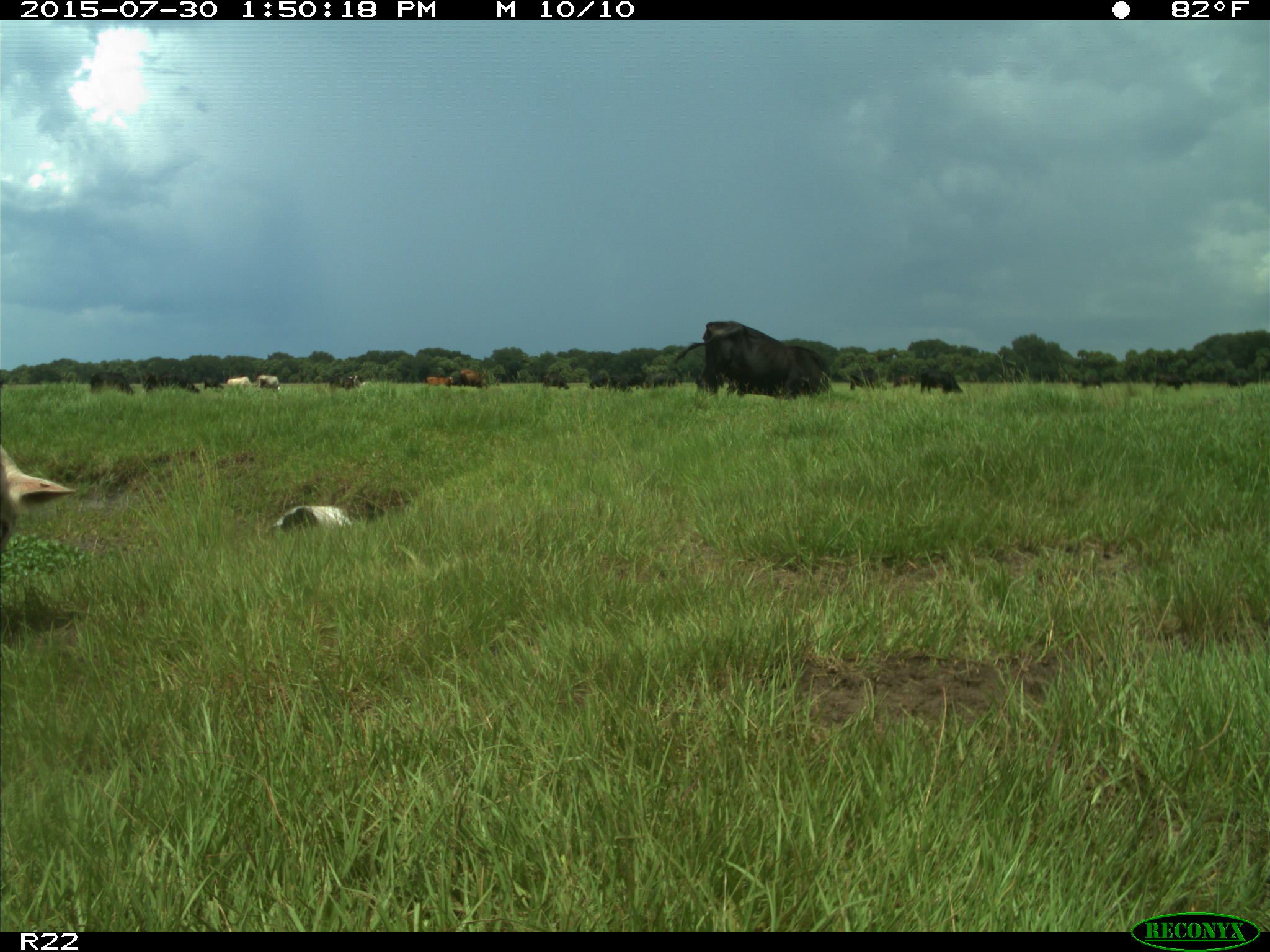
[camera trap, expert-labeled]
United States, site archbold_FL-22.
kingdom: Animalia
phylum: Chordata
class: Mammalia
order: Artiodactyla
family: Bovidae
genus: Bos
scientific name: Bos taurus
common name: domestic cow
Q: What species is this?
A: Bos taurus (domestic cow).